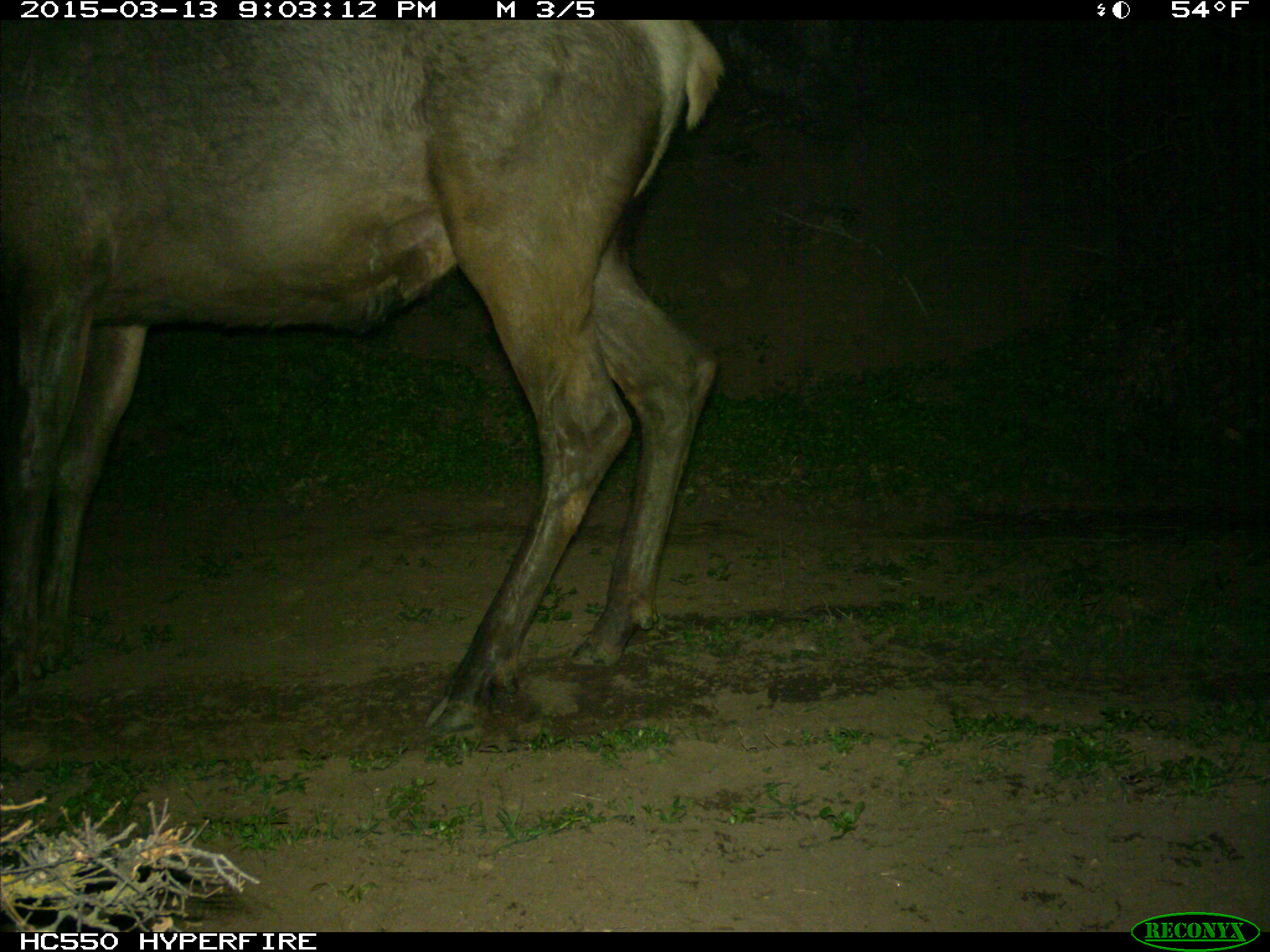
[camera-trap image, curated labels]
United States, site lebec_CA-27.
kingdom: Animalia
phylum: Chordata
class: Mammalia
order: Artiodactyla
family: Cervidae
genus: Cervus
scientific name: Cervus canadensis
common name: elk